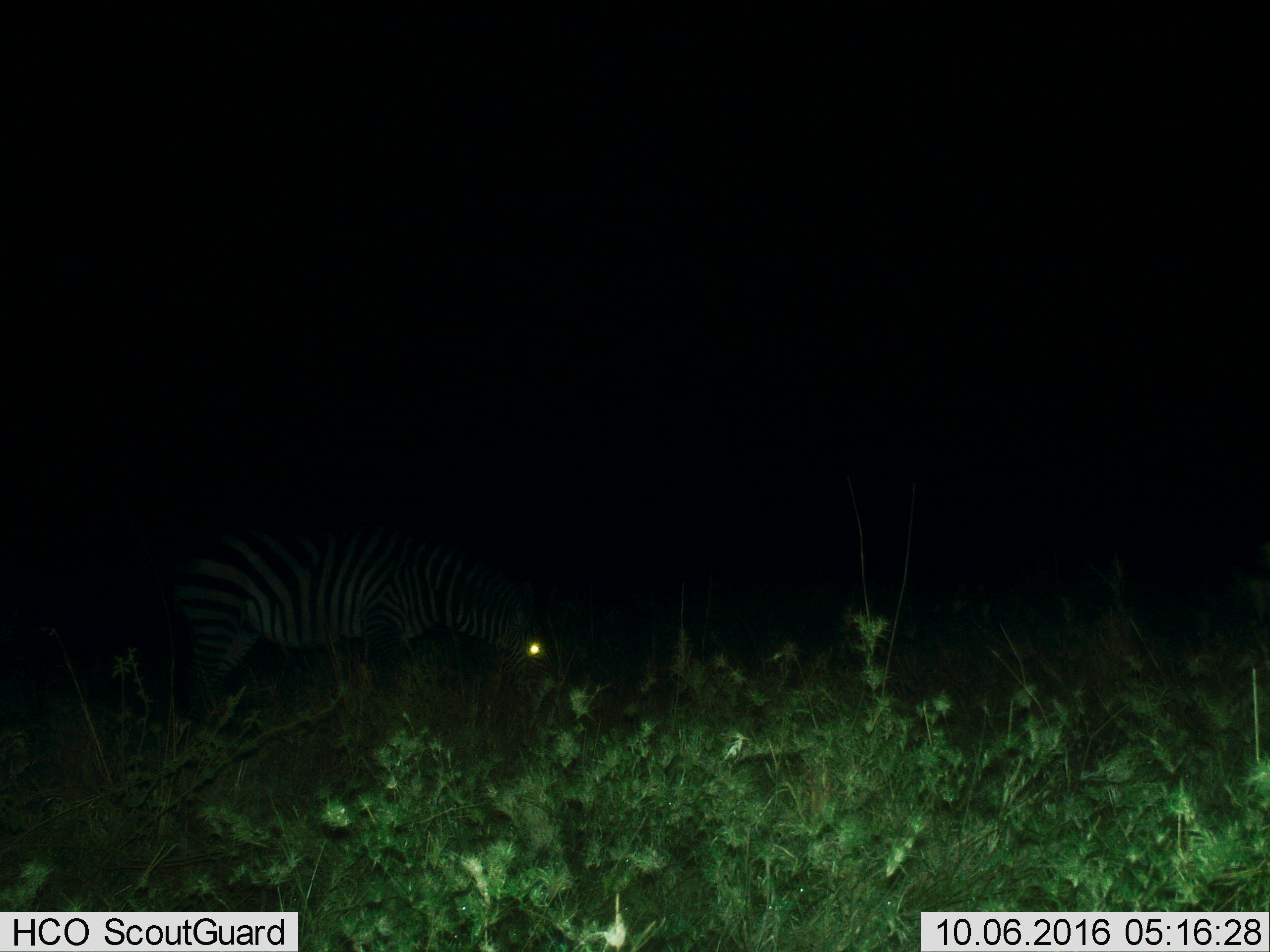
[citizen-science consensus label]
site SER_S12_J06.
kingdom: Animalia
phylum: Chordata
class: Mammalia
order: Perissodactyla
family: Equidae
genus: Equus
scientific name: Equus quagga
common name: plains zebra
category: zebraplains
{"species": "zebraplains (plains zebra) (Equus quagga)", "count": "1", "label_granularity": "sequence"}